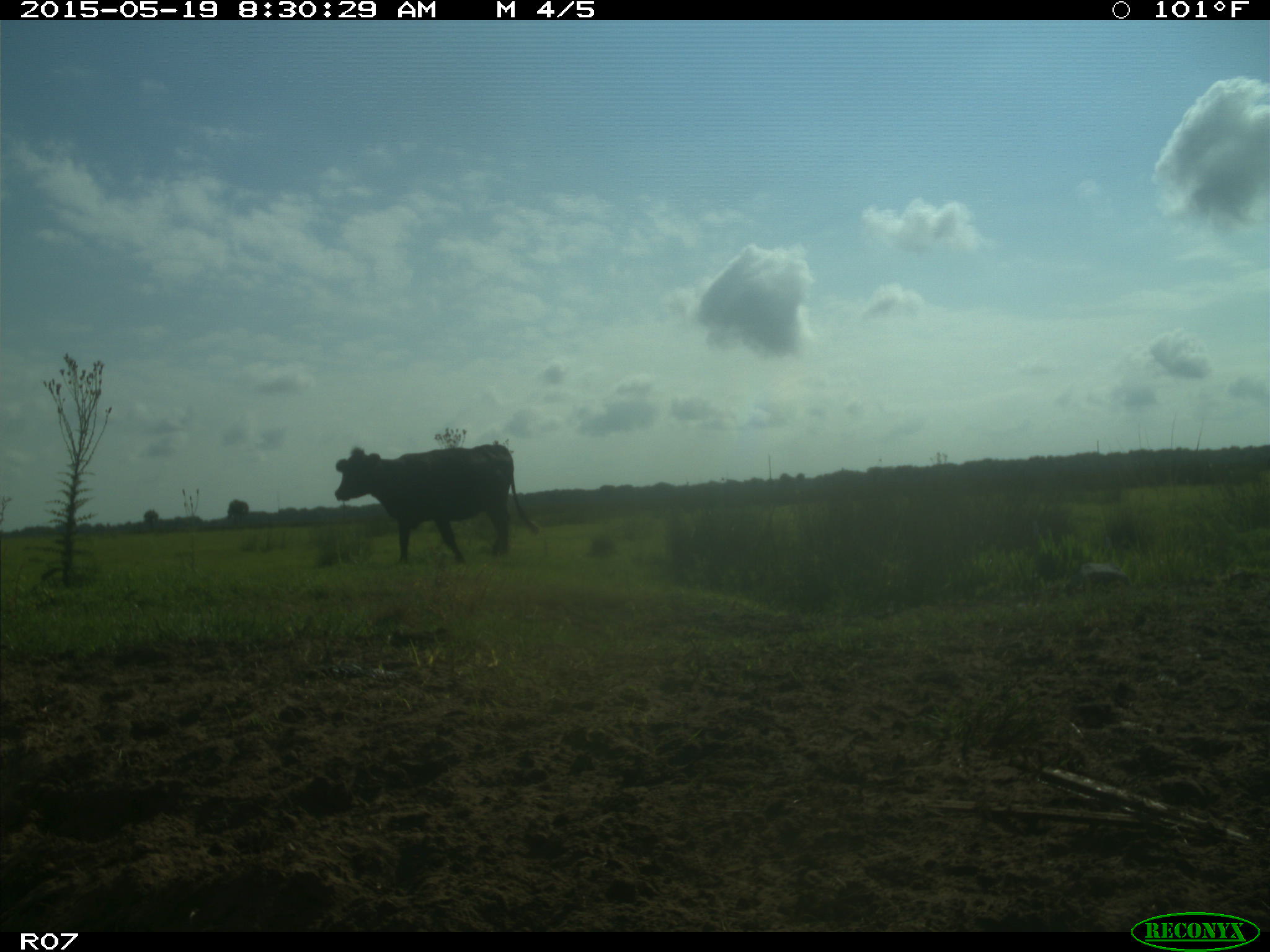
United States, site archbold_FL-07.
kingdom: Animalia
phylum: Chordata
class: Mammalia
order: Artiodactyla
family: Bovidae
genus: Bos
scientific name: Bos taurus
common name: domestic cow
Bos taurus (domestic cow).